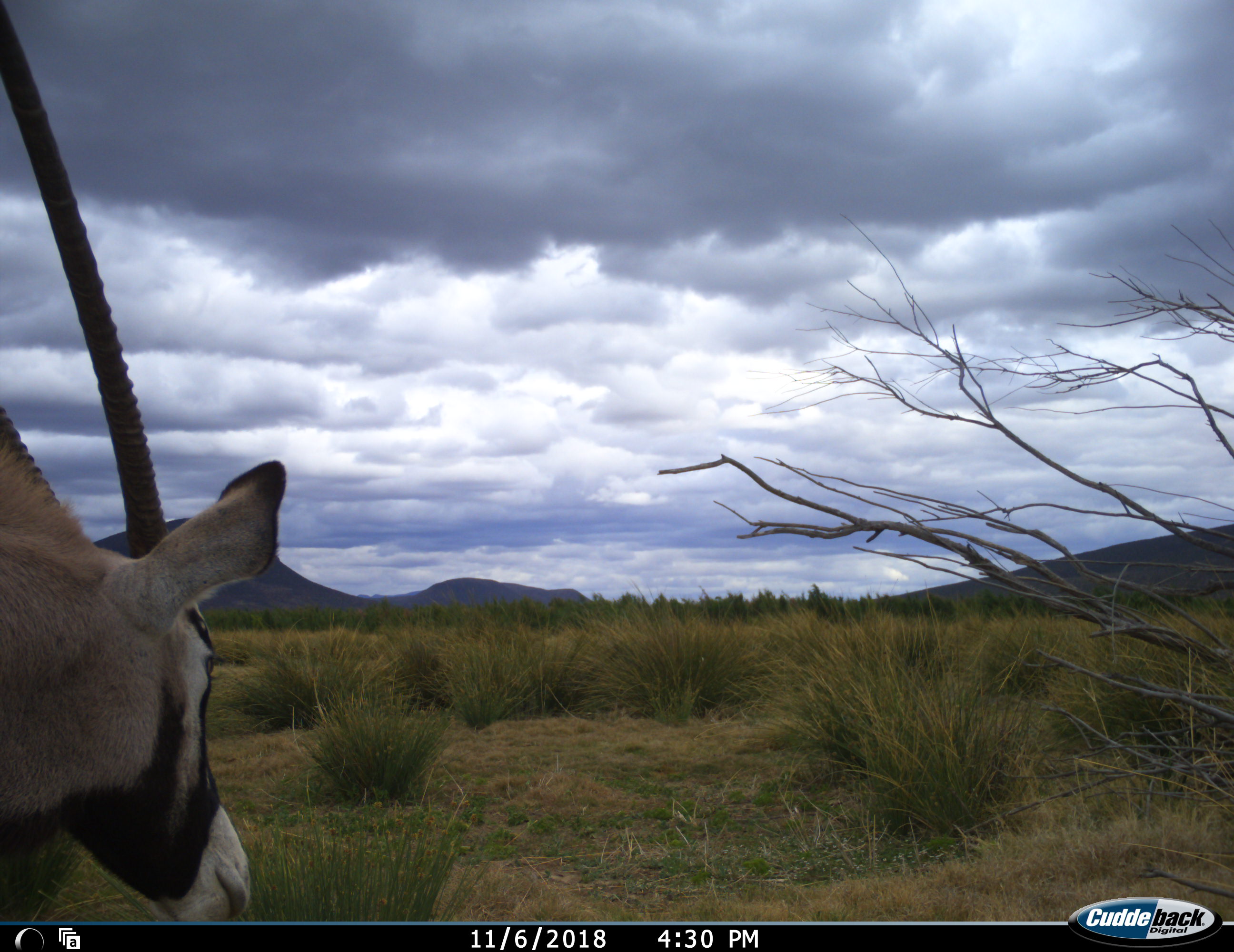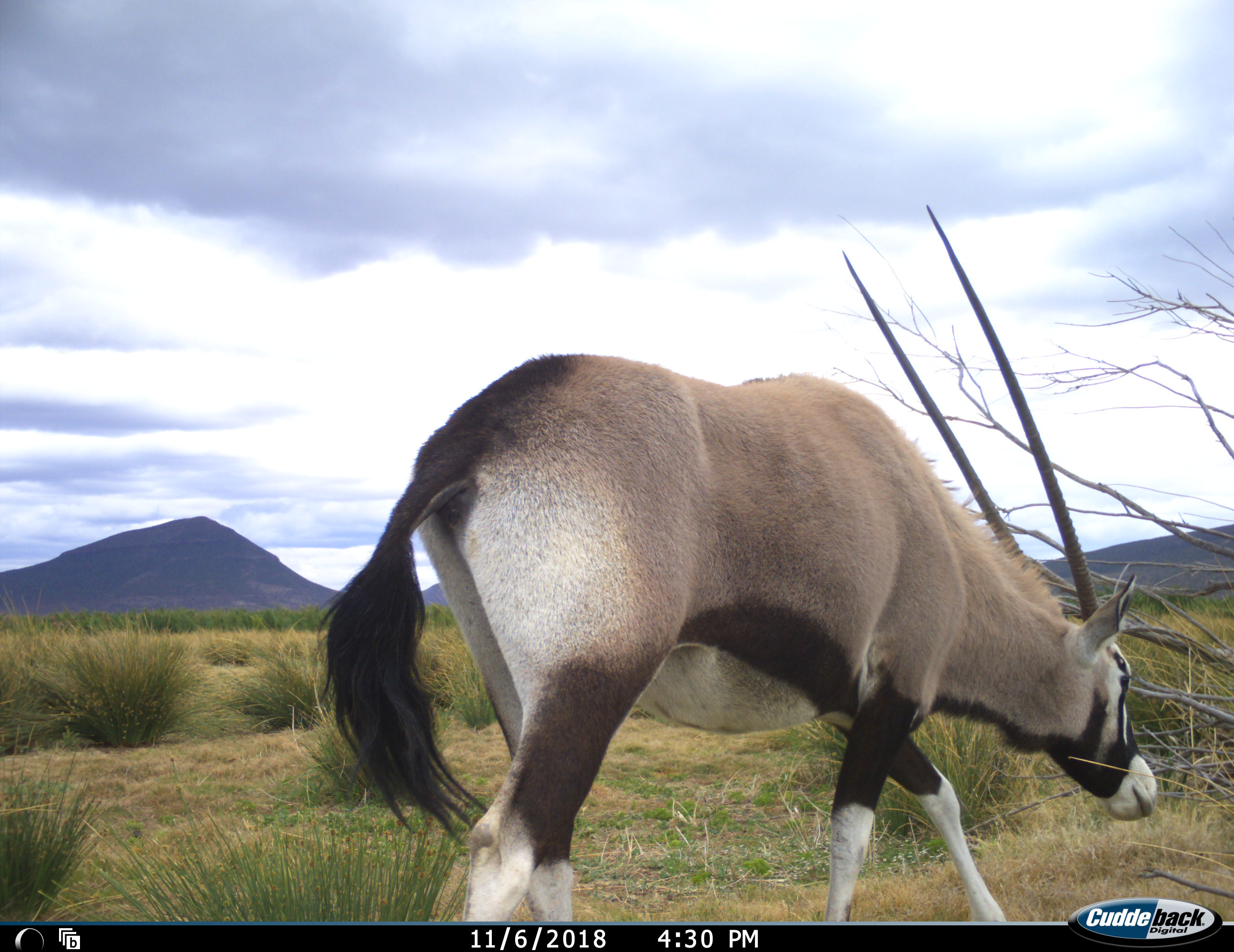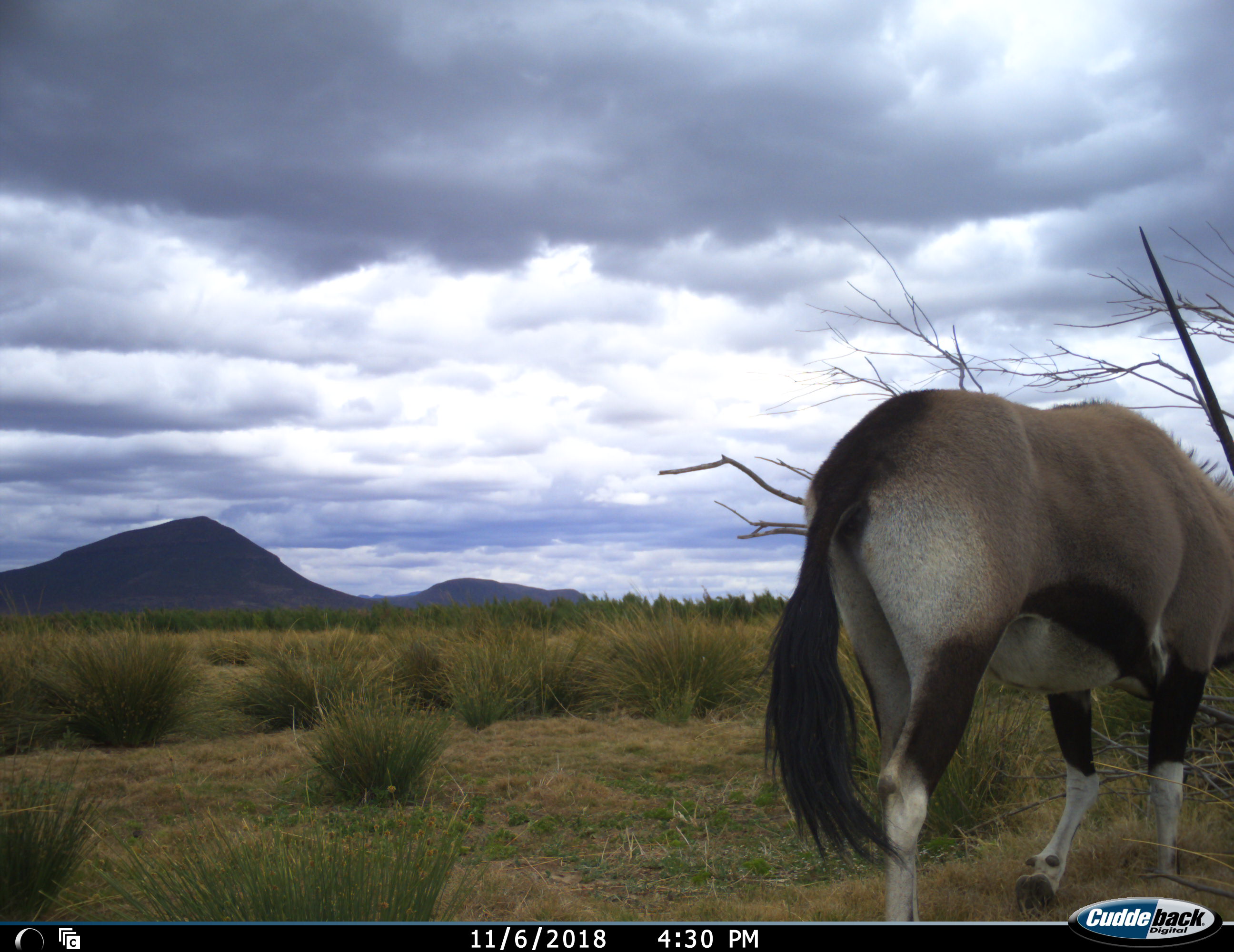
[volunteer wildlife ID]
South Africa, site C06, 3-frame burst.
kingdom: Animalia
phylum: Chordata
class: Mammalia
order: Artiodactyla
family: Bovidae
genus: Oryx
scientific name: Oryx gazella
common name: gemsbok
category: gemsbokoryx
Gemsbokoryx (gemsbok) (Oryx gazella), count 1. Behavior (volunteer vote fractions): standing 11%, resting 0%, moving 89%, interacting 0%. Young present (vote fraction): 0%. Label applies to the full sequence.